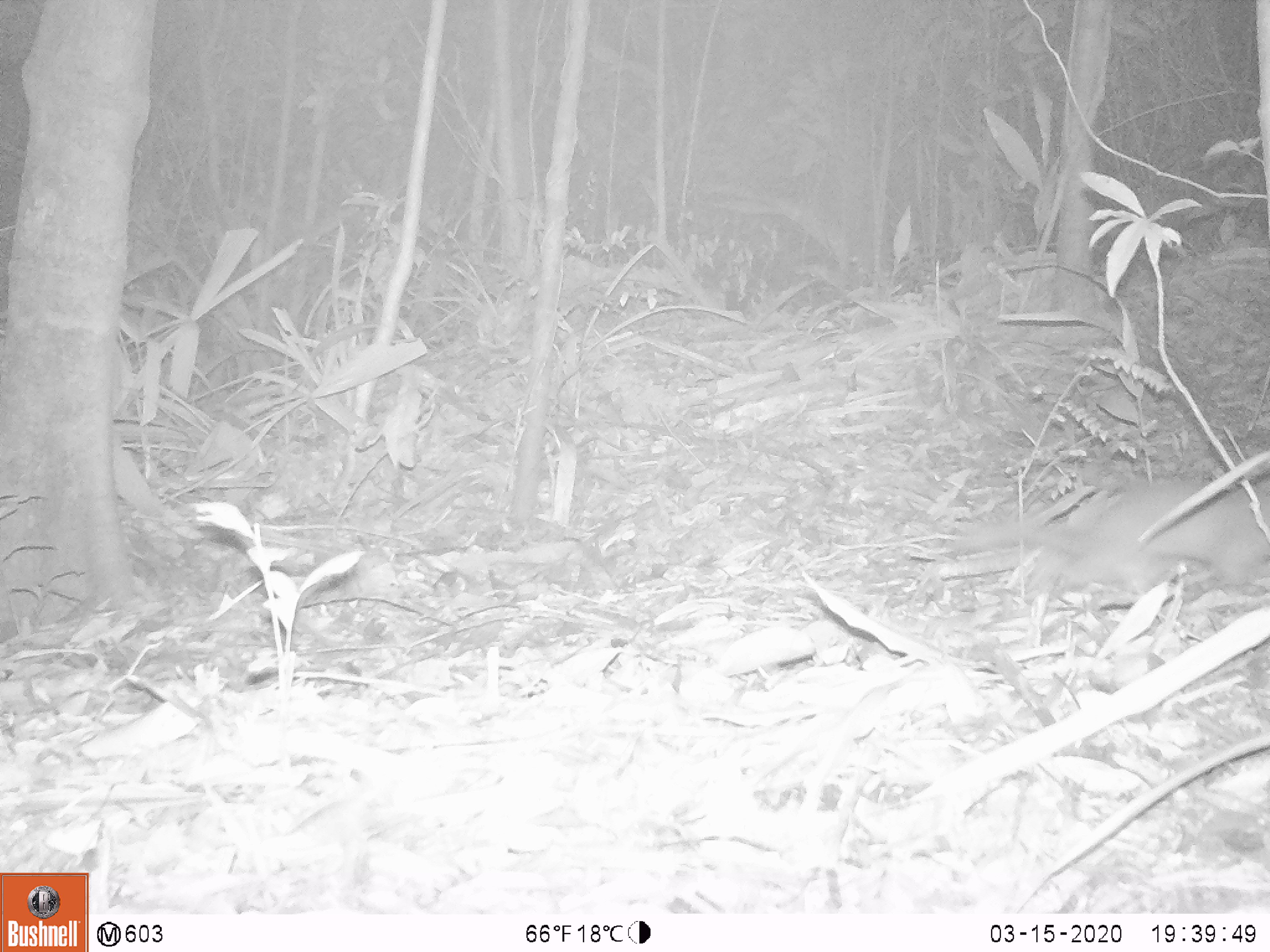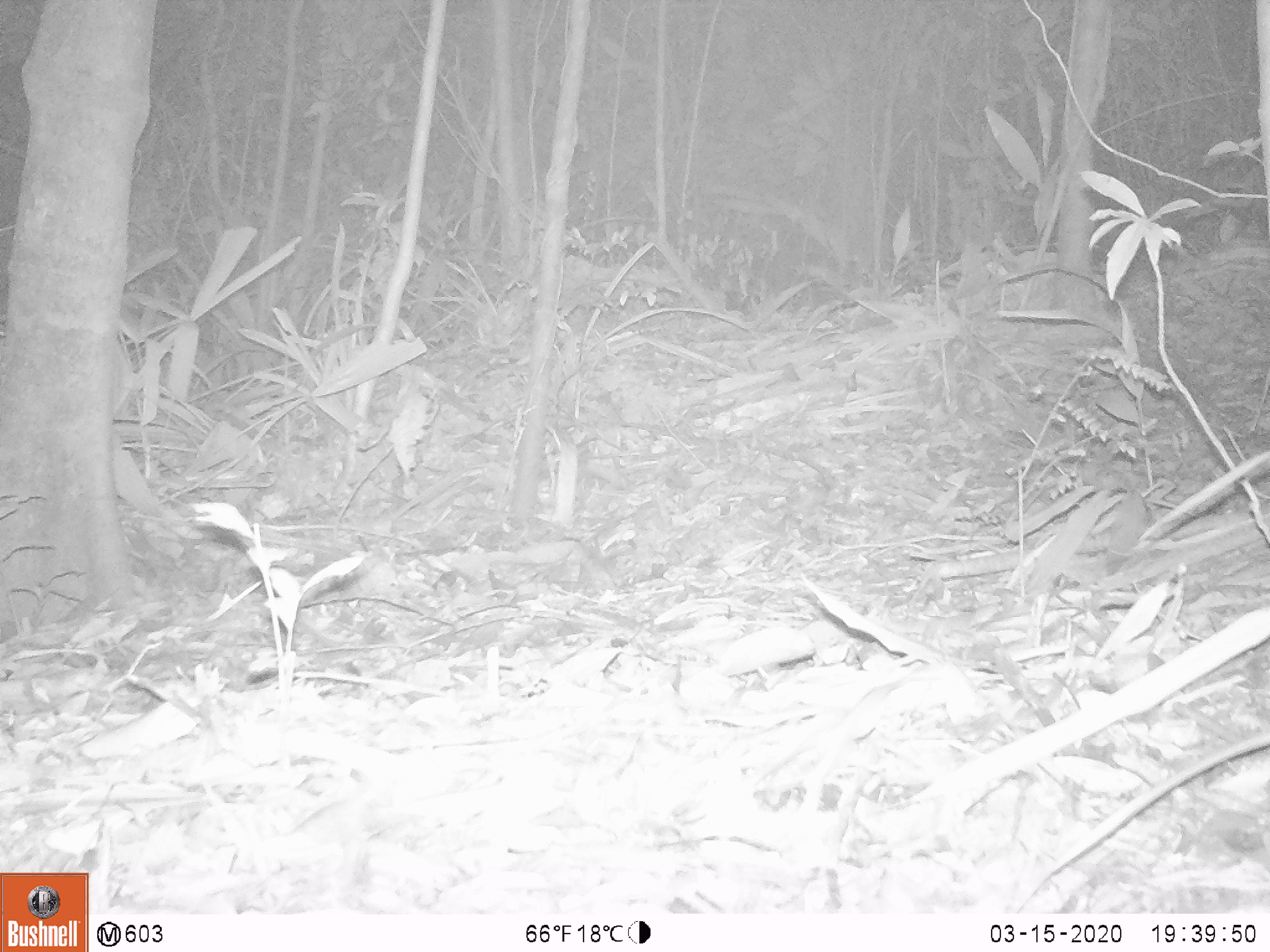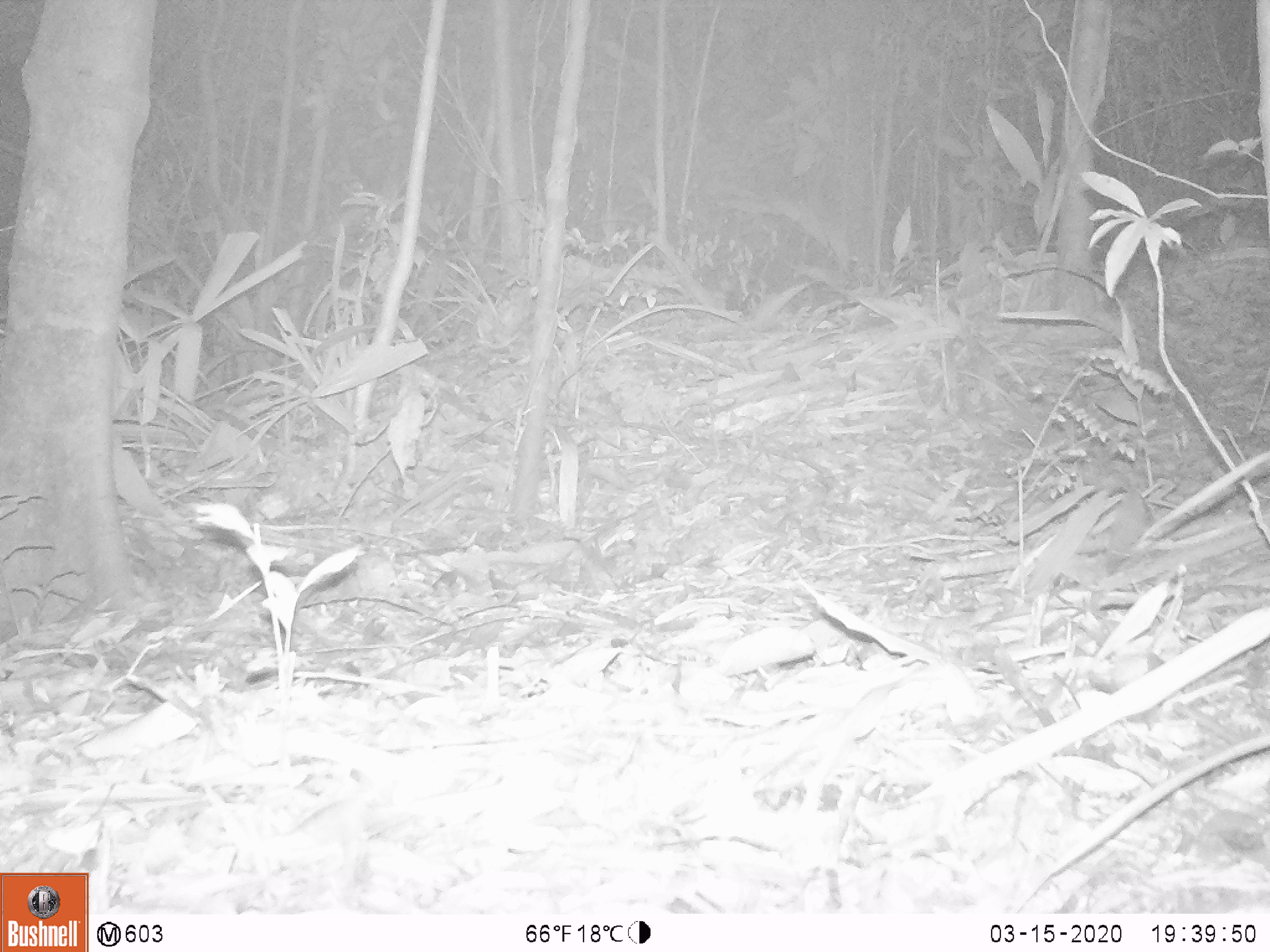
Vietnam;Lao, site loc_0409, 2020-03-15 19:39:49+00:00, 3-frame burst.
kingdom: Animalia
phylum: Chordata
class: Mammalia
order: Carnivora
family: Mustelidae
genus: Melogale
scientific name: Melogale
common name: ferret badger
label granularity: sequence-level